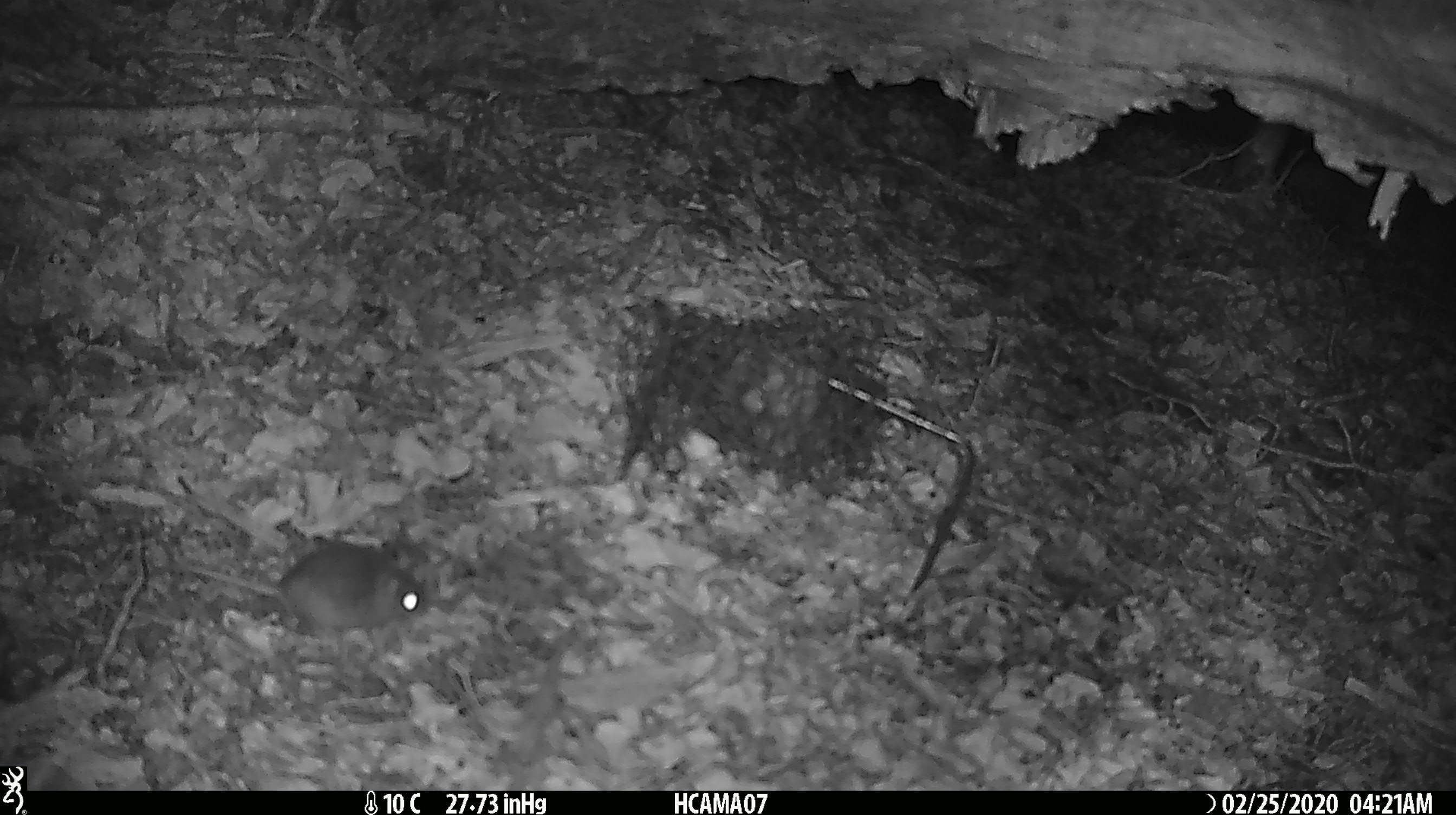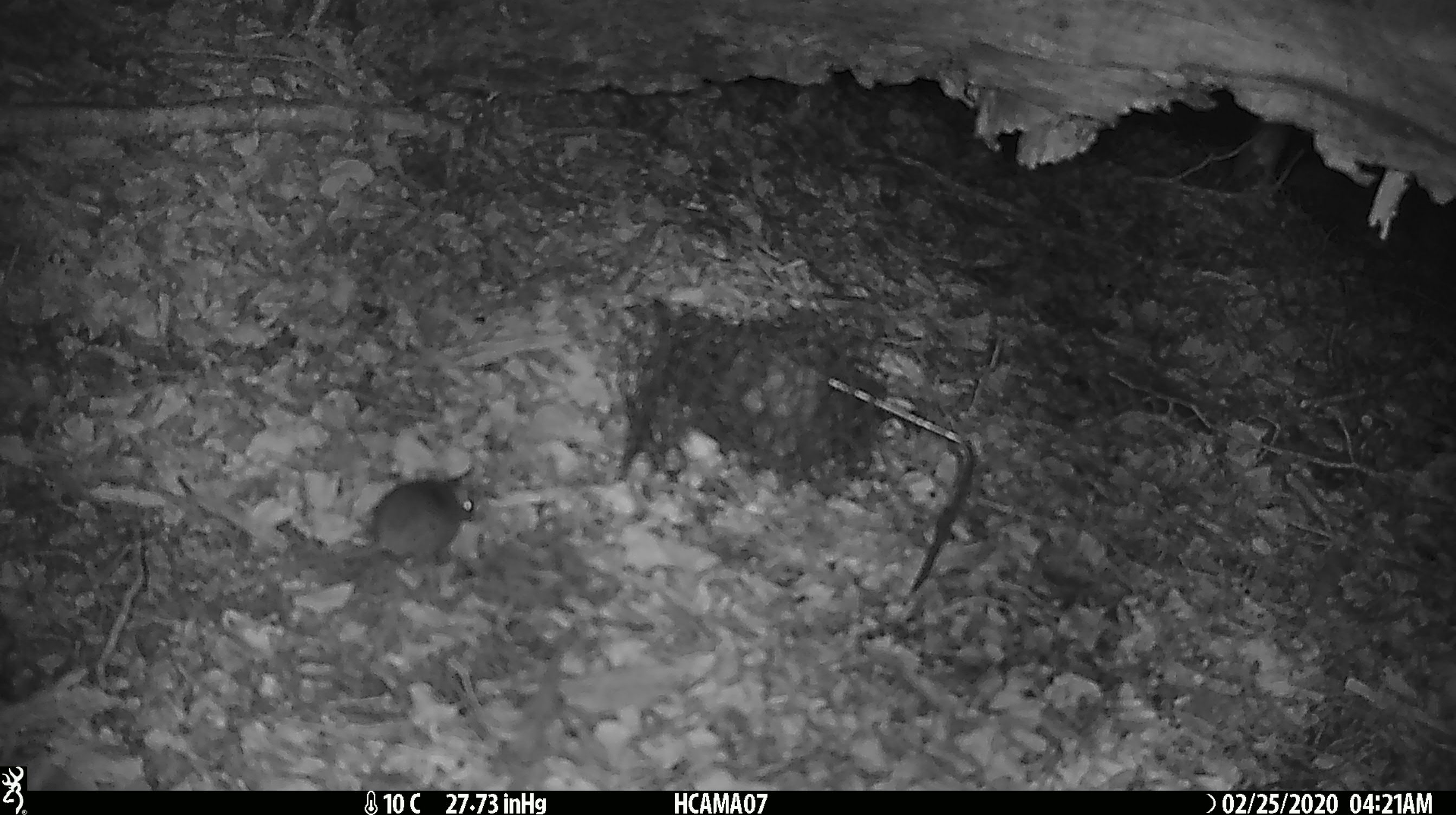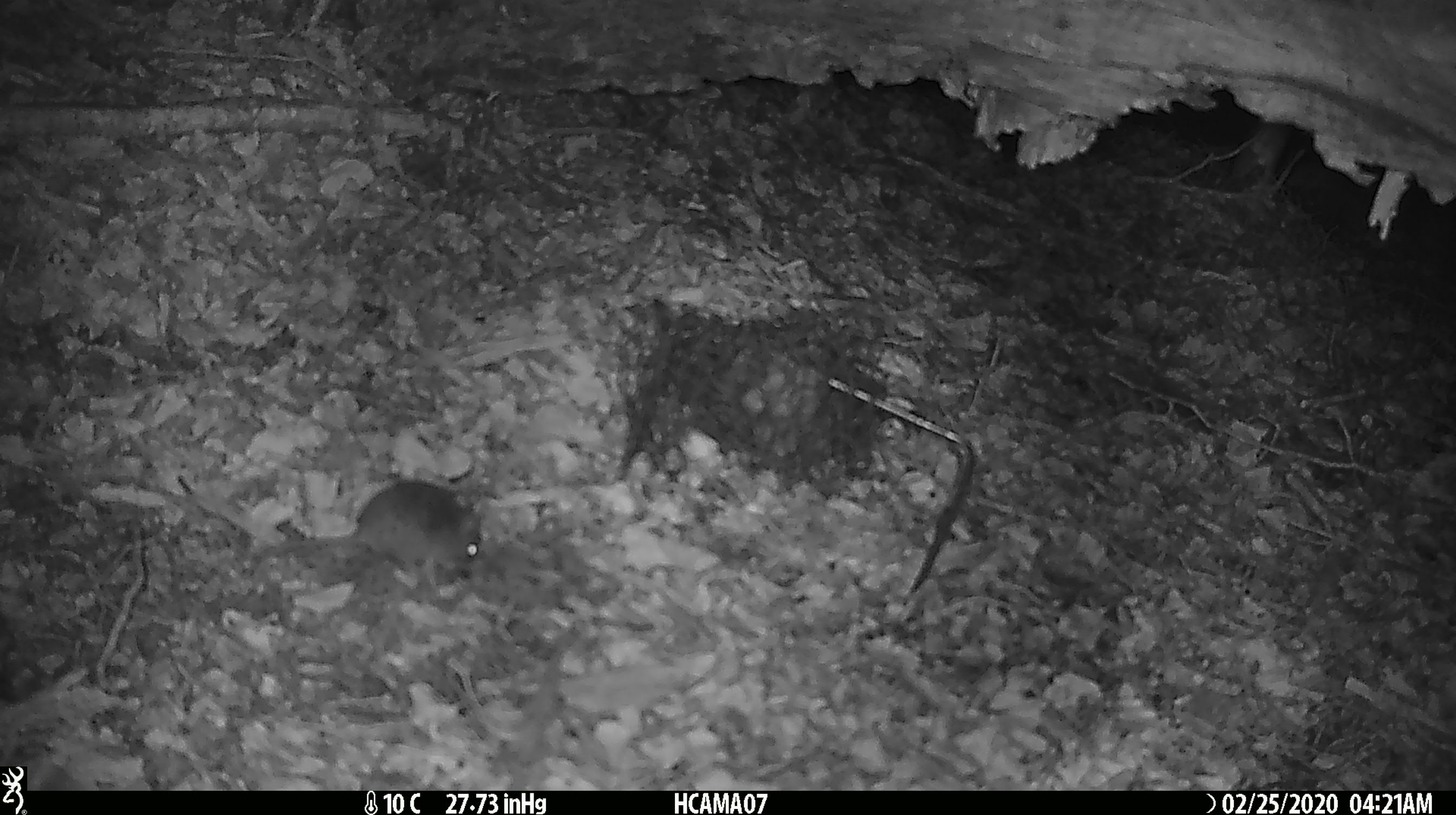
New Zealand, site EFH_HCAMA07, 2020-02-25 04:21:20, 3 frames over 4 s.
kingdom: Animalia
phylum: Chordata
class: Mammalia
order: Rodentia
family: Muridae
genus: Mus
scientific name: Mus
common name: mouse